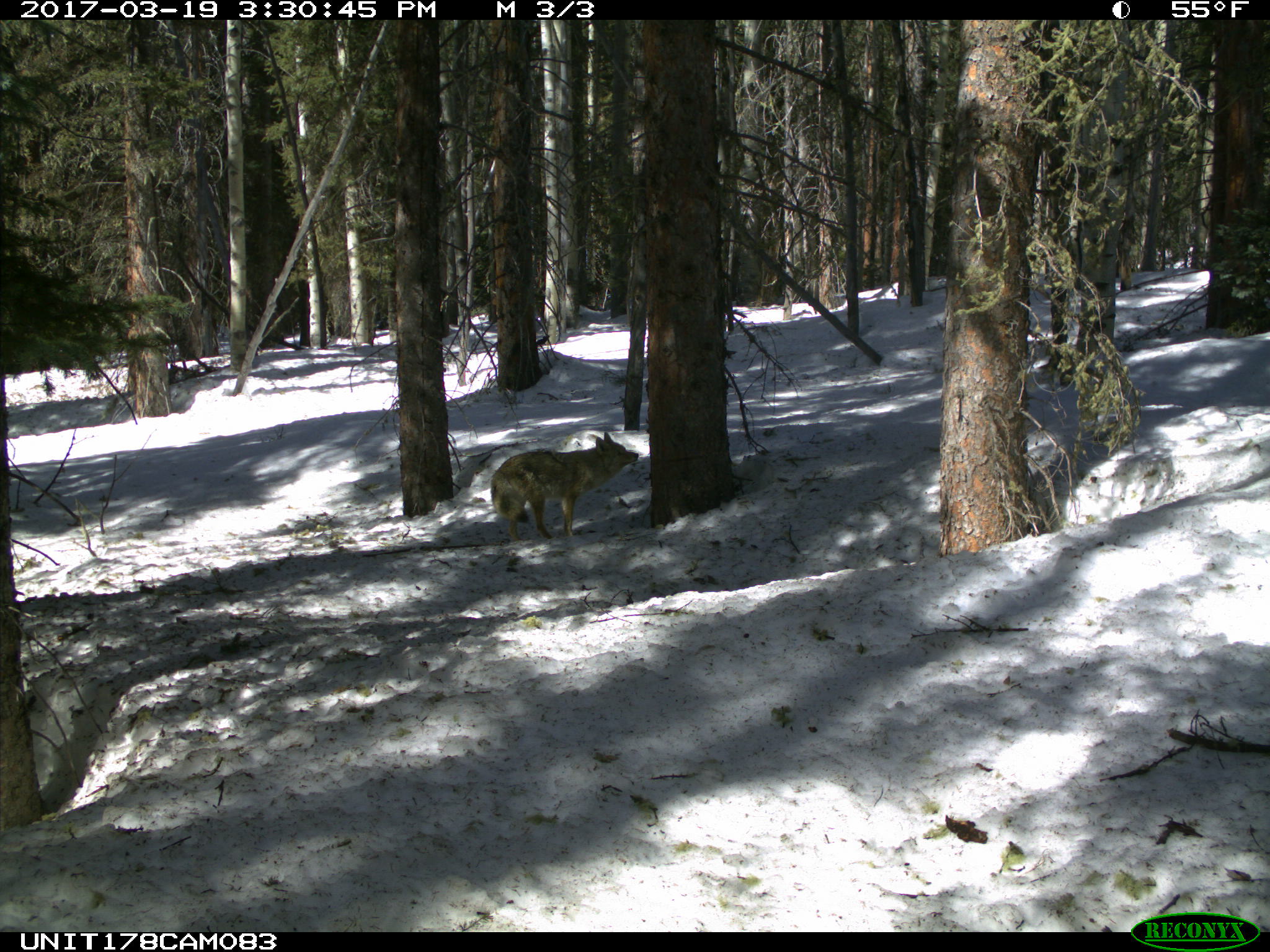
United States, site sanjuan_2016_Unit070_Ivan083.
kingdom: Animalia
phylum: Chordata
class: Mammalia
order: Carnivora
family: Canidae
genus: Canis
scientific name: Canis latrans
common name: coyote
Canis latrans (coyote).